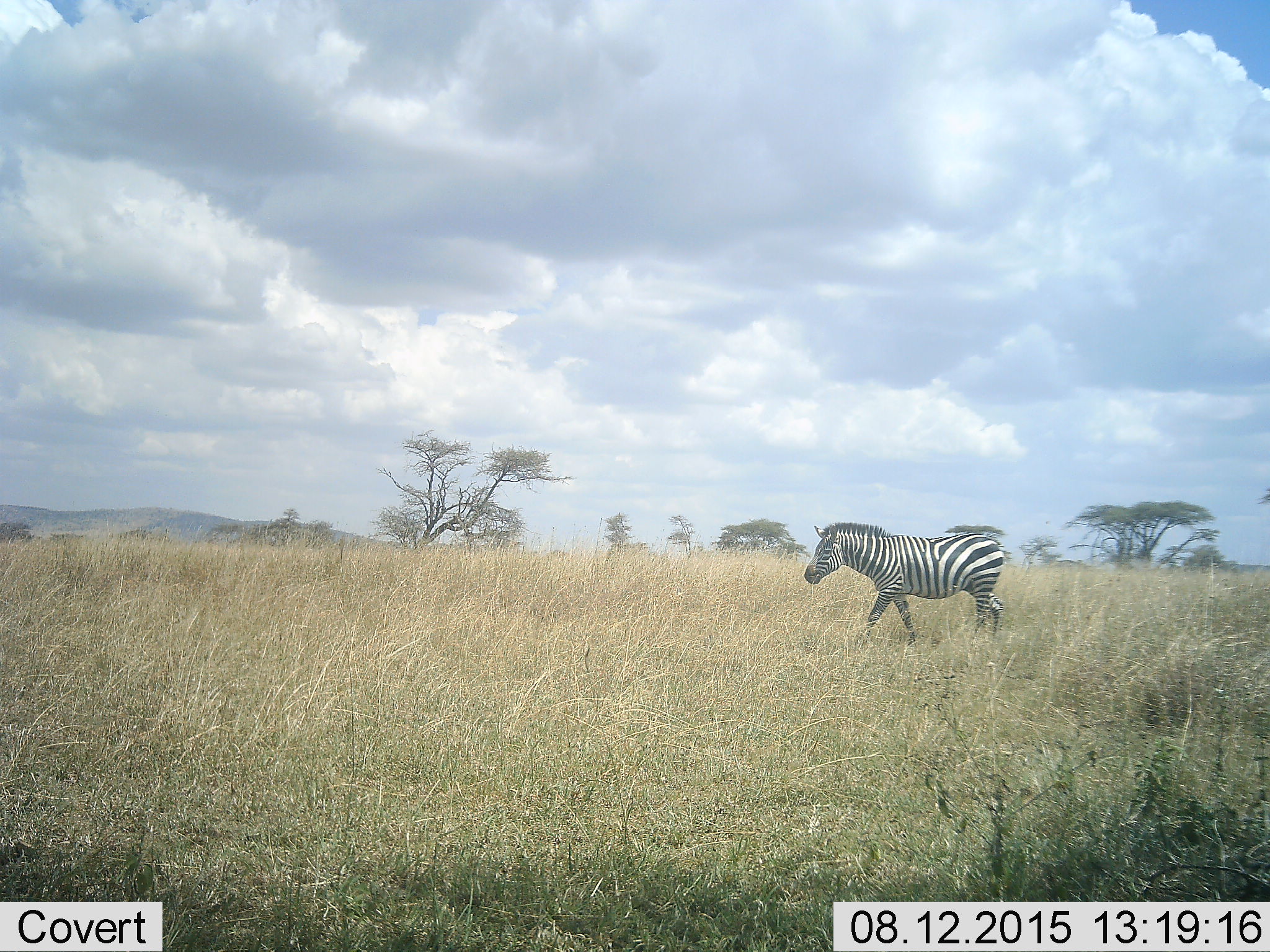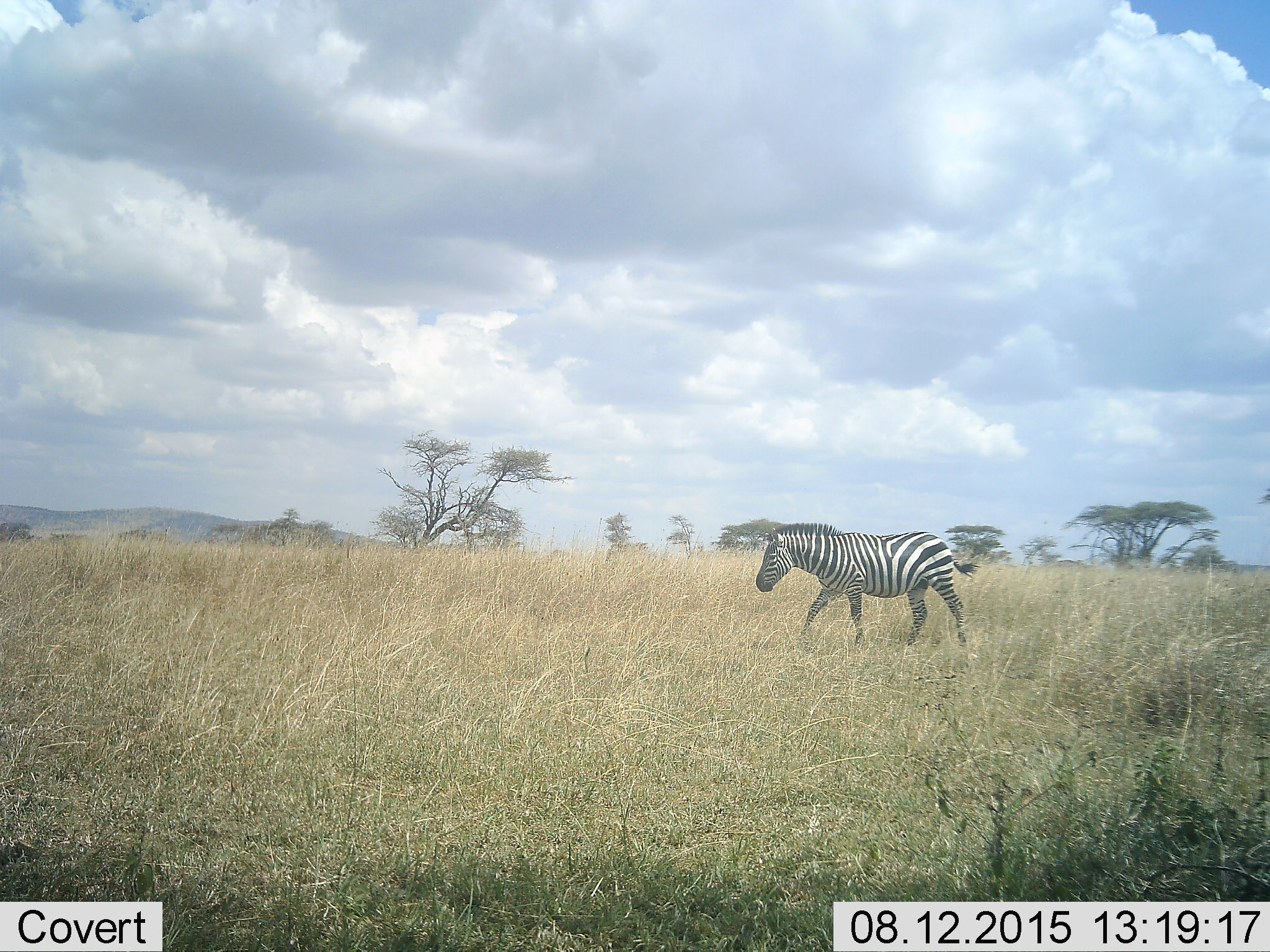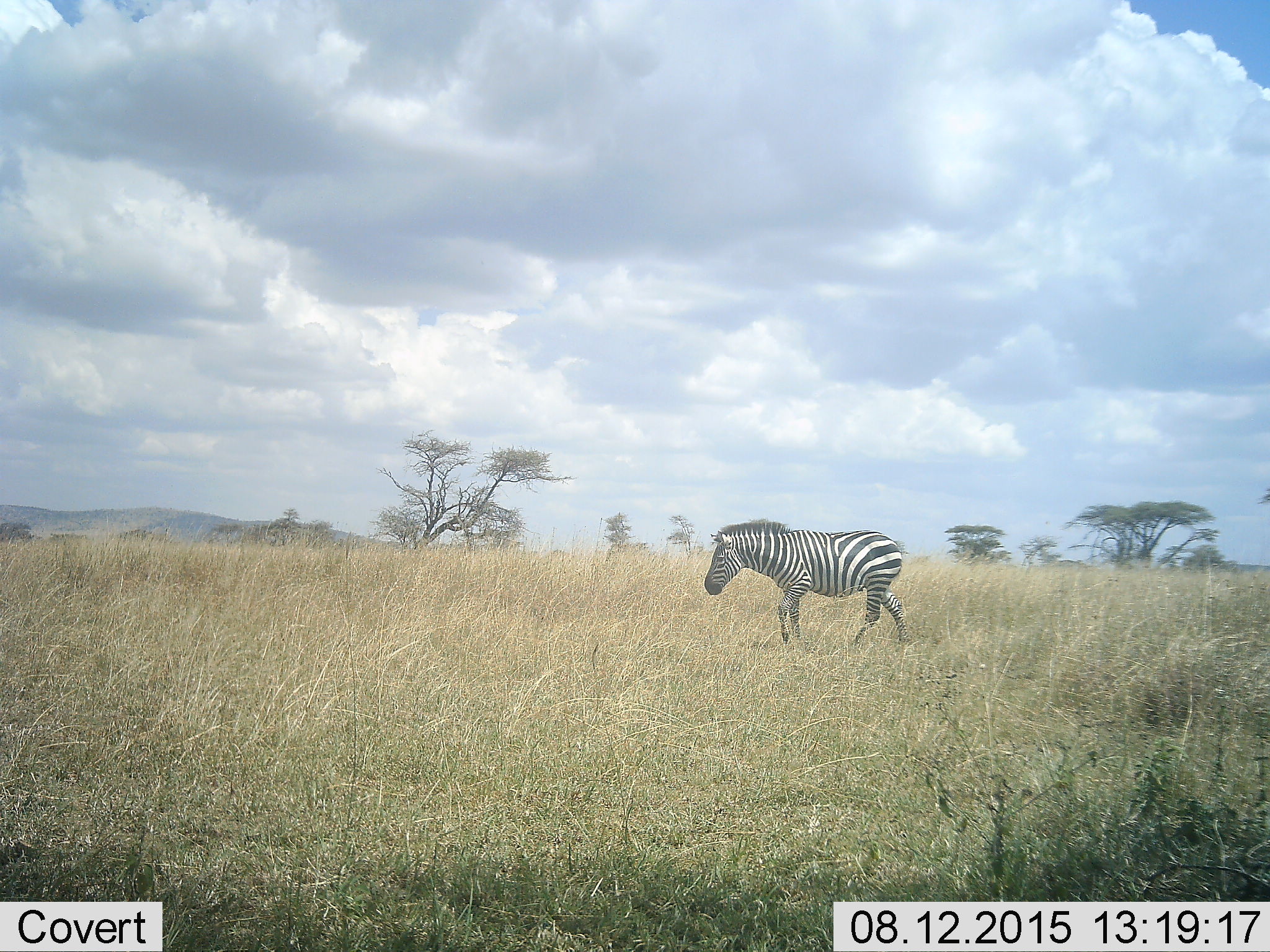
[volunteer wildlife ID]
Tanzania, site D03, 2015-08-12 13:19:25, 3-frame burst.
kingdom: Animalia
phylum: Chordata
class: Mammalia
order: Perissodactyla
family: Equidae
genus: Equus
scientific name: Equus quagga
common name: plains zebra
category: zebra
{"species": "zebra (plains zebra) (Equus quagga)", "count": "1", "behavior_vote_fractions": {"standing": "0%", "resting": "0%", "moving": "100%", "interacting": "0%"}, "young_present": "0%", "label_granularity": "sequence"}